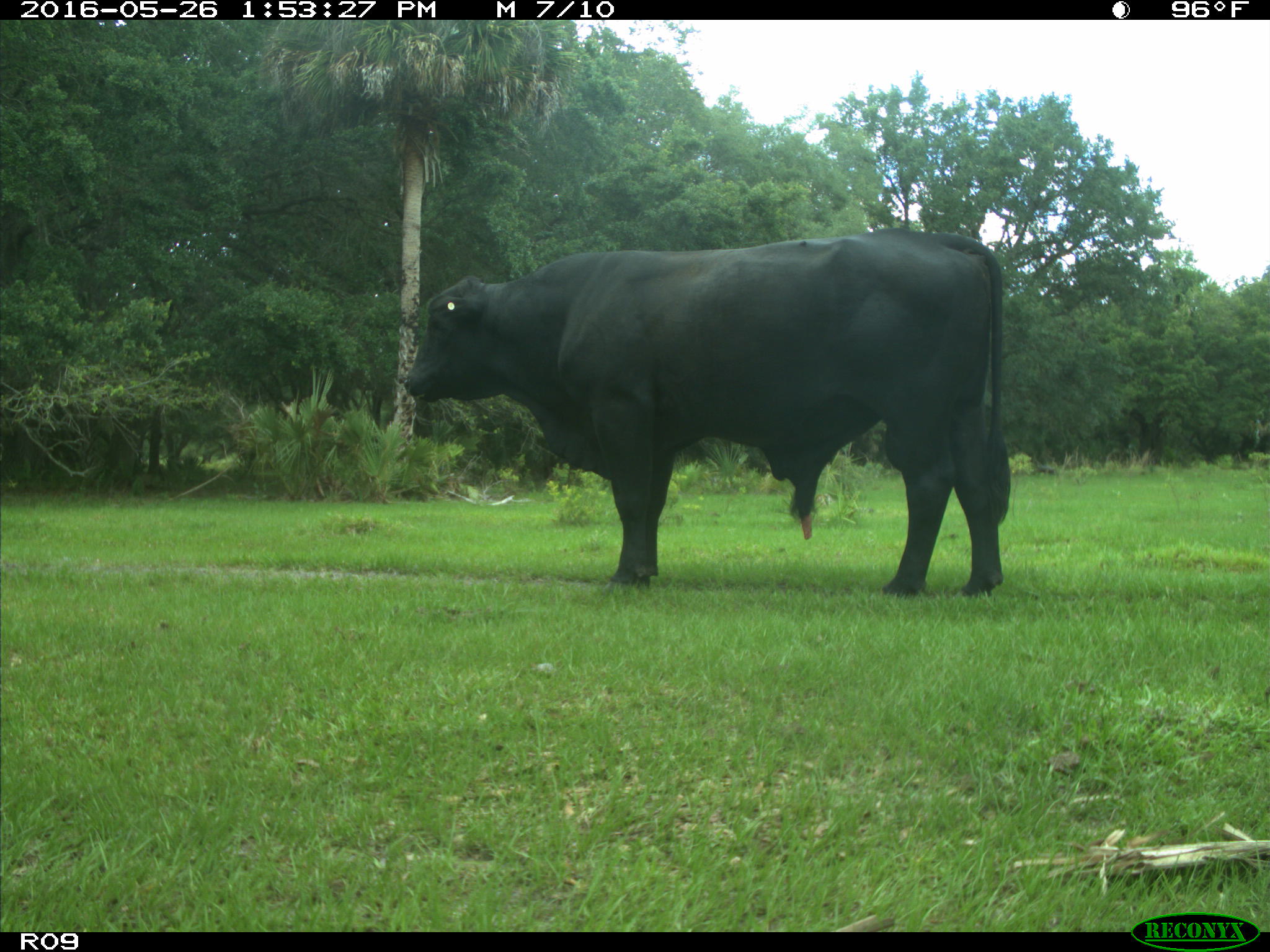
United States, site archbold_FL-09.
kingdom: Animalia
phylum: Chordata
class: Mammalia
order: Artiodactyla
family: Bovidae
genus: Bos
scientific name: Bos taurus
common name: domestic cow